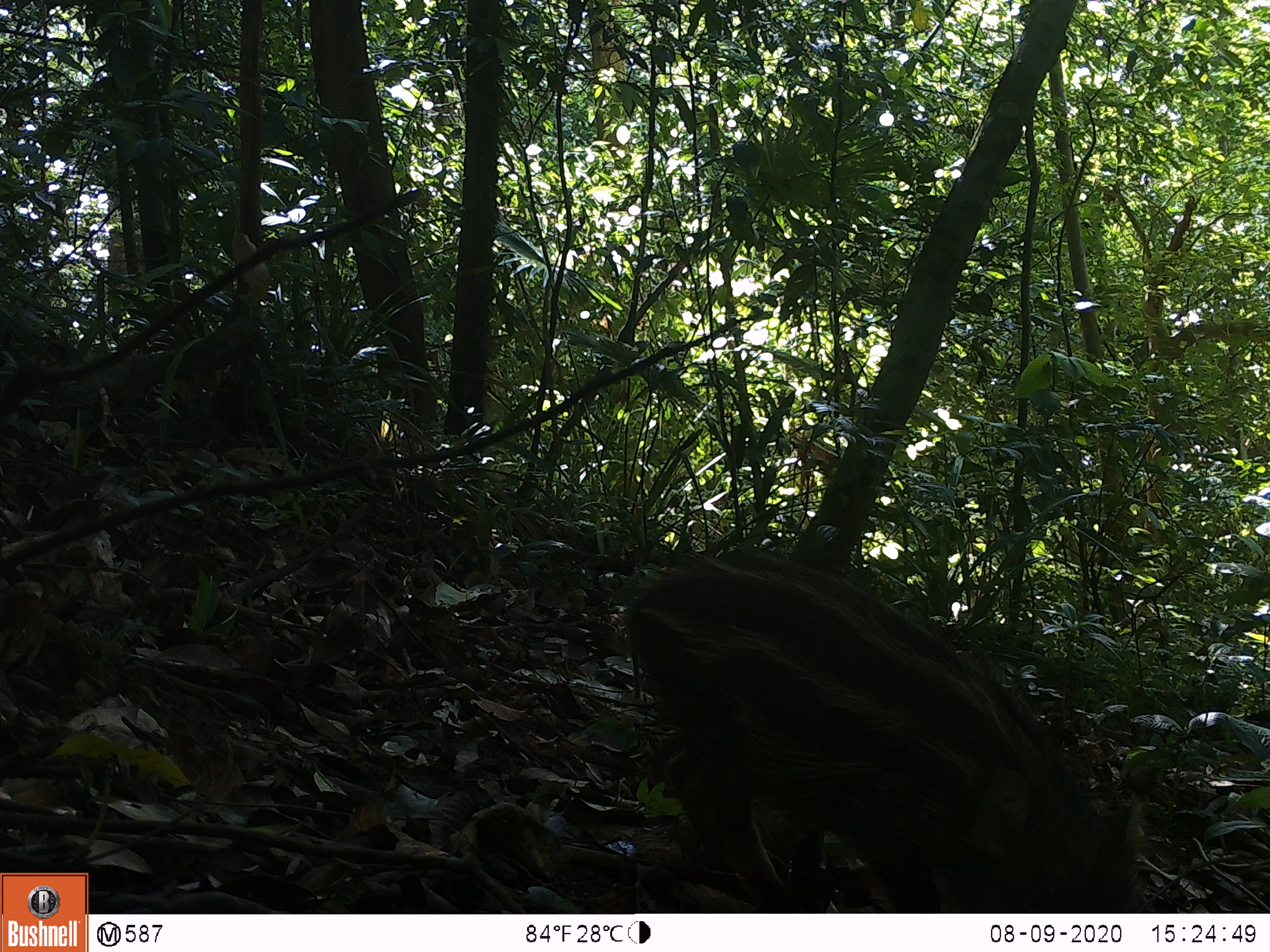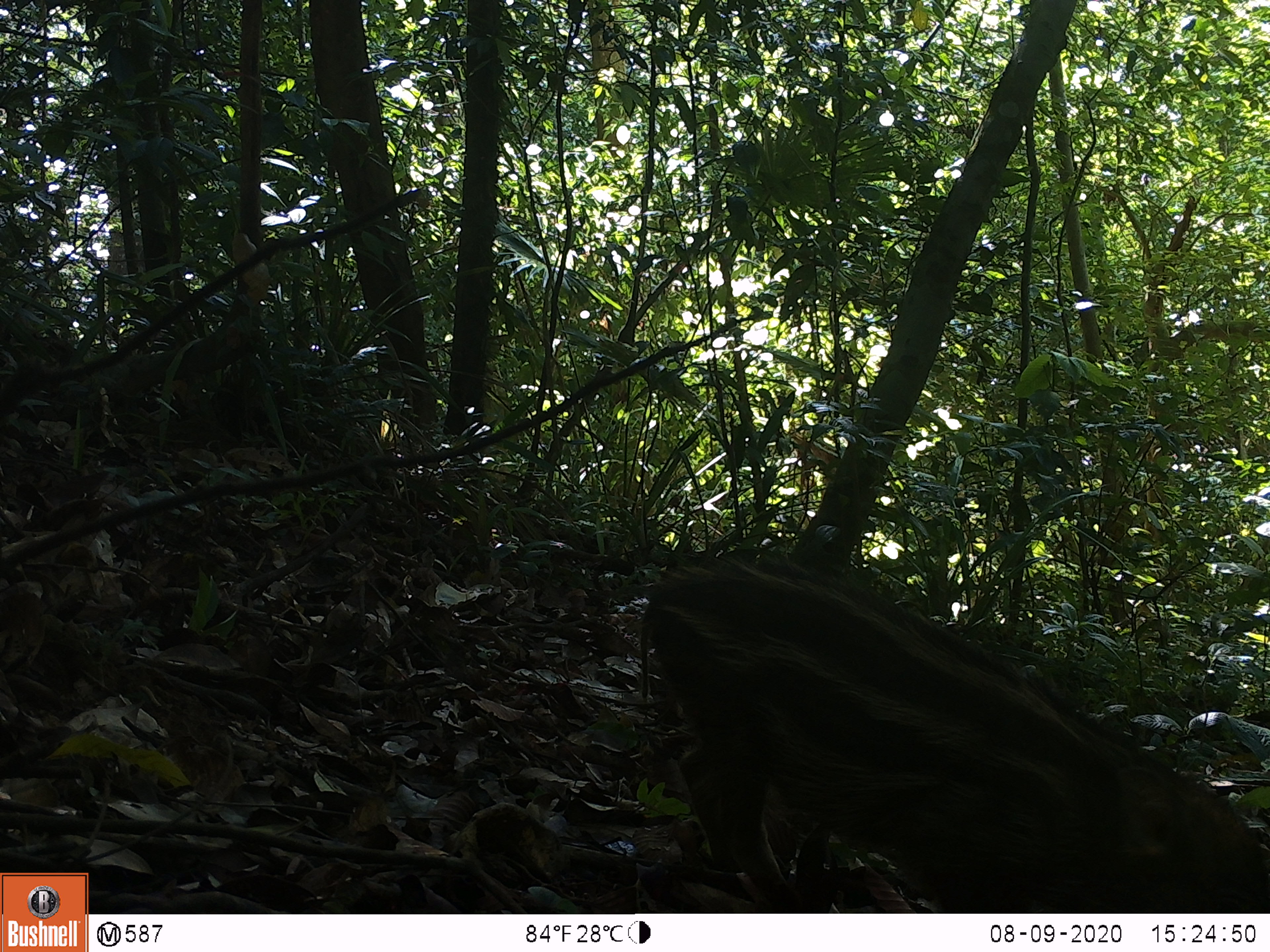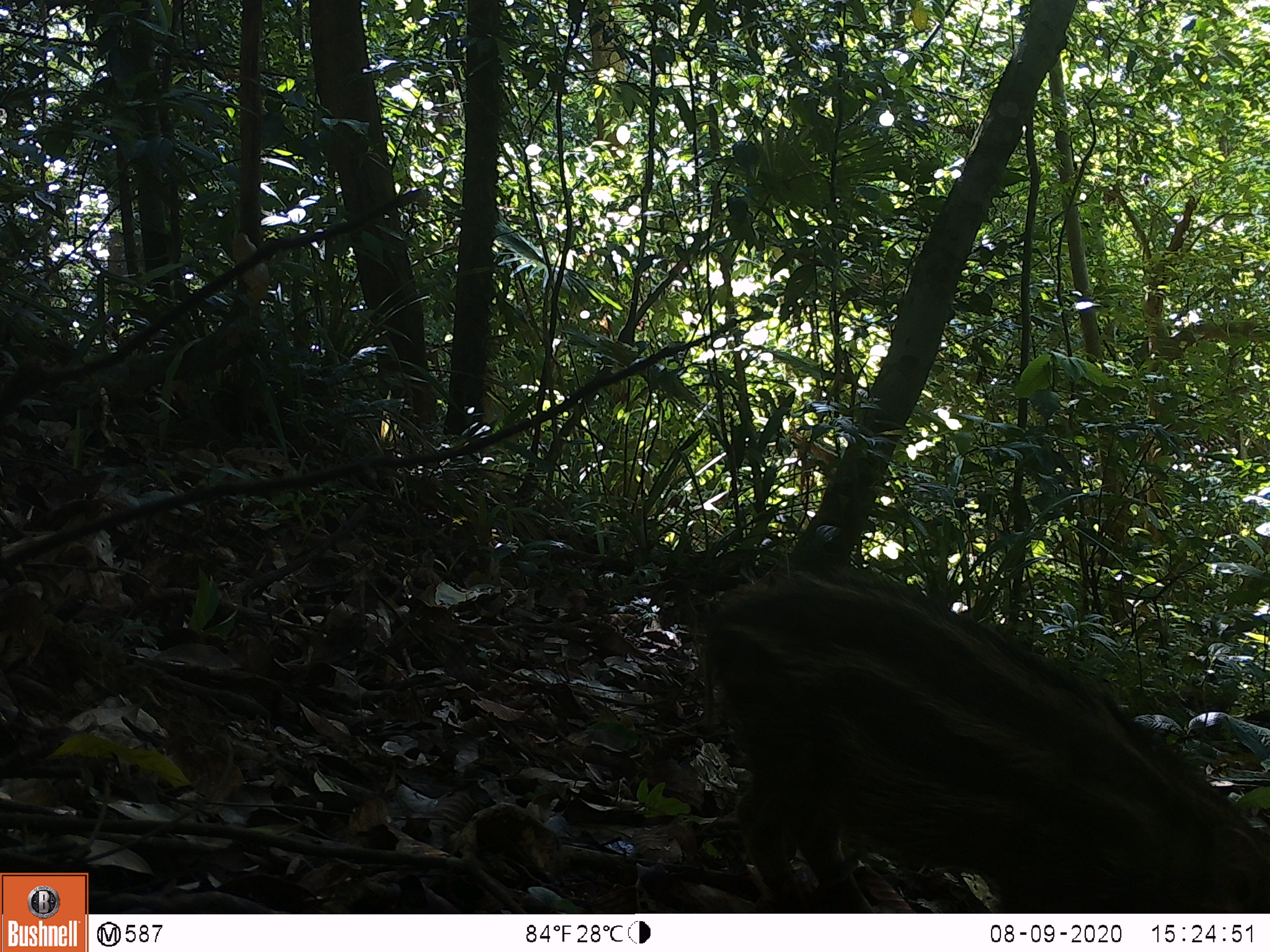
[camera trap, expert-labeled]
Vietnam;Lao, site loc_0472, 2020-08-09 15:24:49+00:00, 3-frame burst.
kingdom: Animalia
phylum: Chordata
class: Mammalia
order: Artiodactyla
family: Suidae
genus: Sus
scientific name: Sus scrofa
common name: eurasian wild pig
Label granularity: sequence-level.